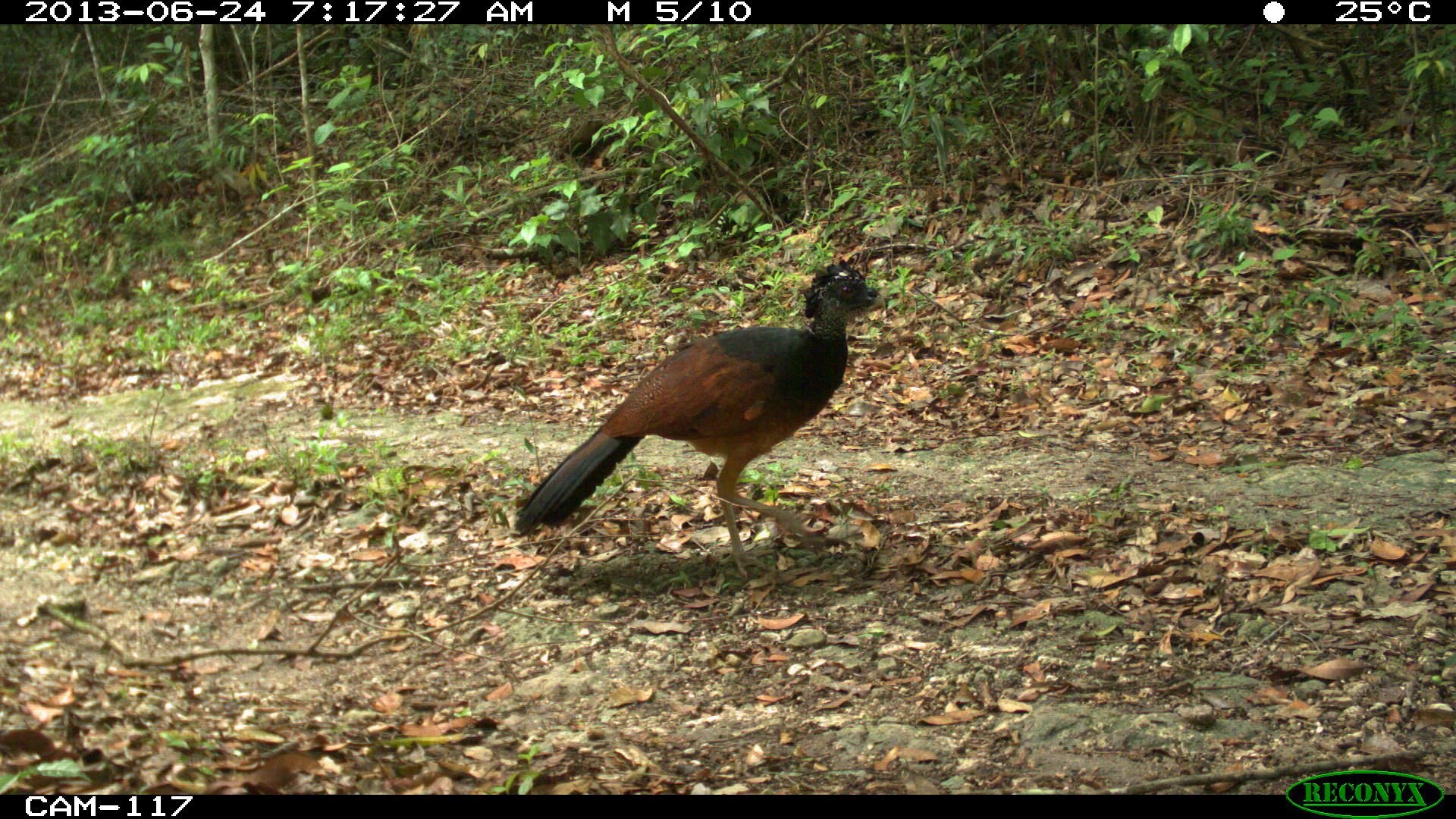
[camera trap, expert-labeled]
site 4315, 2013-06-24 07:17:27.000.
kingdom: Animalia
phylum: Chordata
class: Aves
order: Galliformes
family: Cracidae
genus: Crax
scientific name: Crax rubra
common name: great curassow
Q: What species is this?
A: Crax rubra (great curassow).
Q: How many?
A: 1.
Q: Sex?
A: Female.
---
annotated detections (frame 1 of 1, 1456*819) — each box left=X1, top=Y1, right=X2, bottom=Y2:
crax rubra: left=511, top=259, right=886, bottom=578